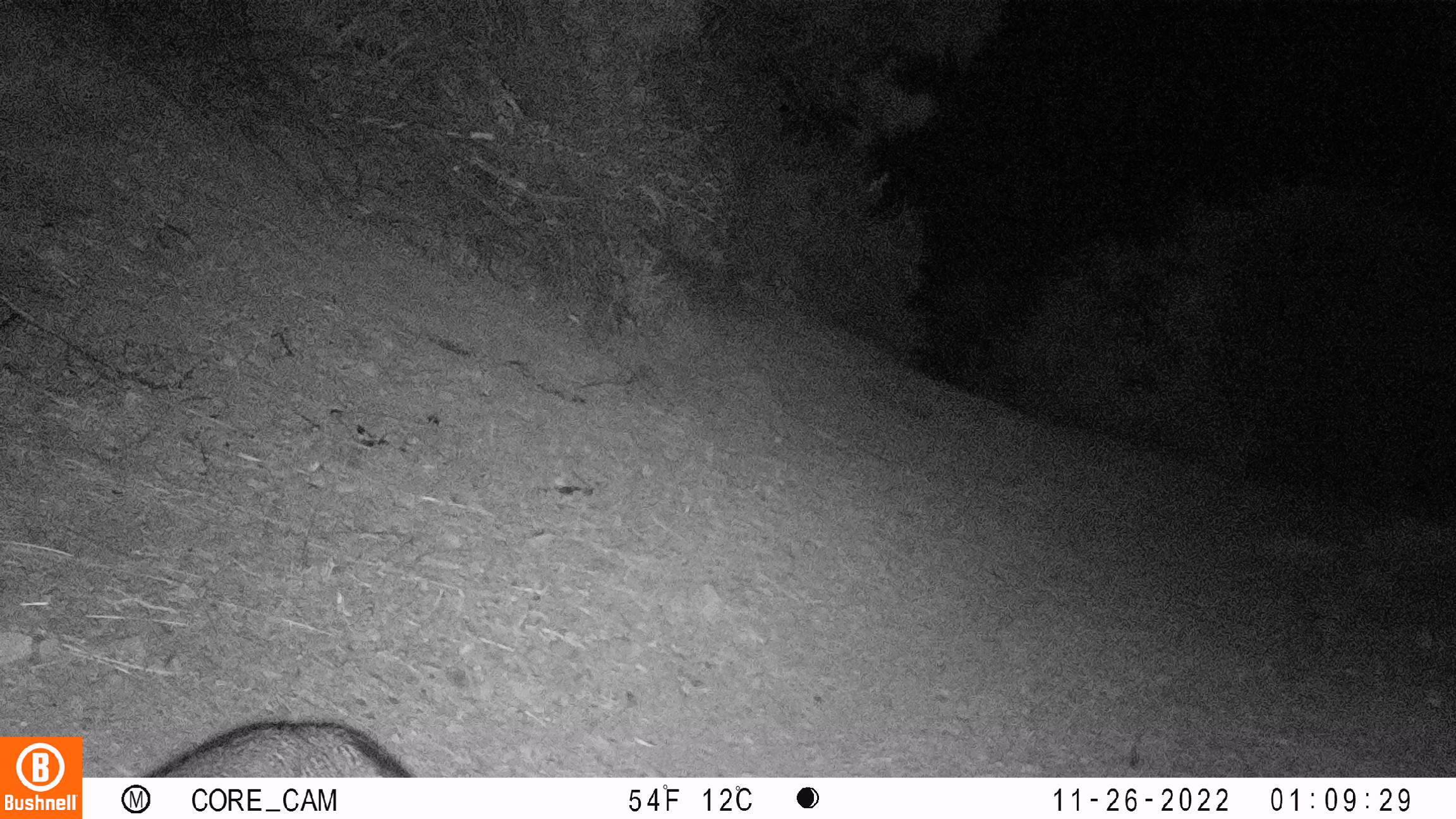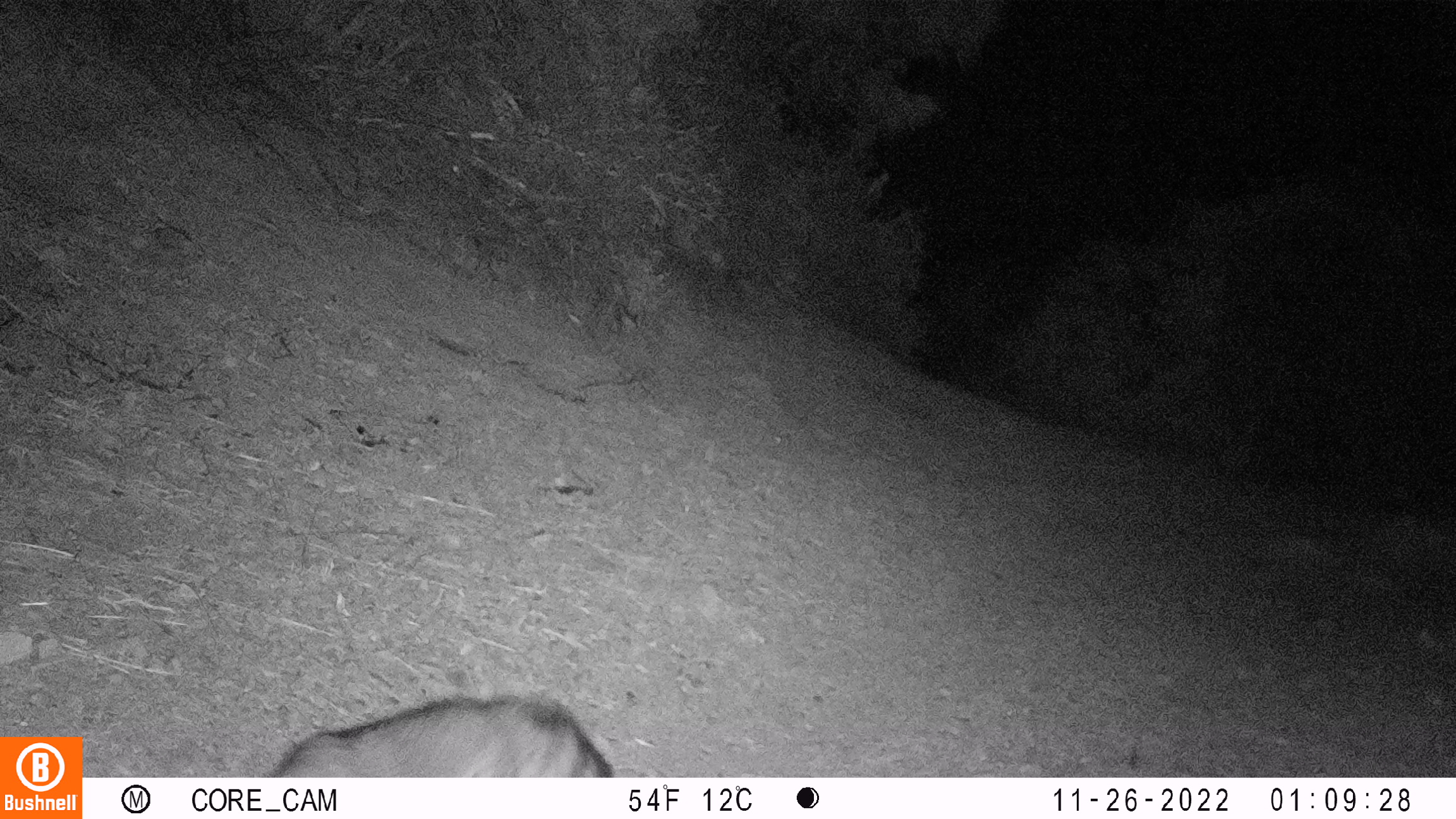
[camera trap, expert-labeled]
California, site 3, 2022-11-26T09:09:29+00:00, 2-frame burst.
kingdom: Animalia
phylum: Chordata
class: Mammalia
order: Carnivora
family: Canidae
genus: Urocyon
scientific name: Urocyon cinereoargenteus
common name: gray fox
Gray fox (Urocyon cinereoargenteus).